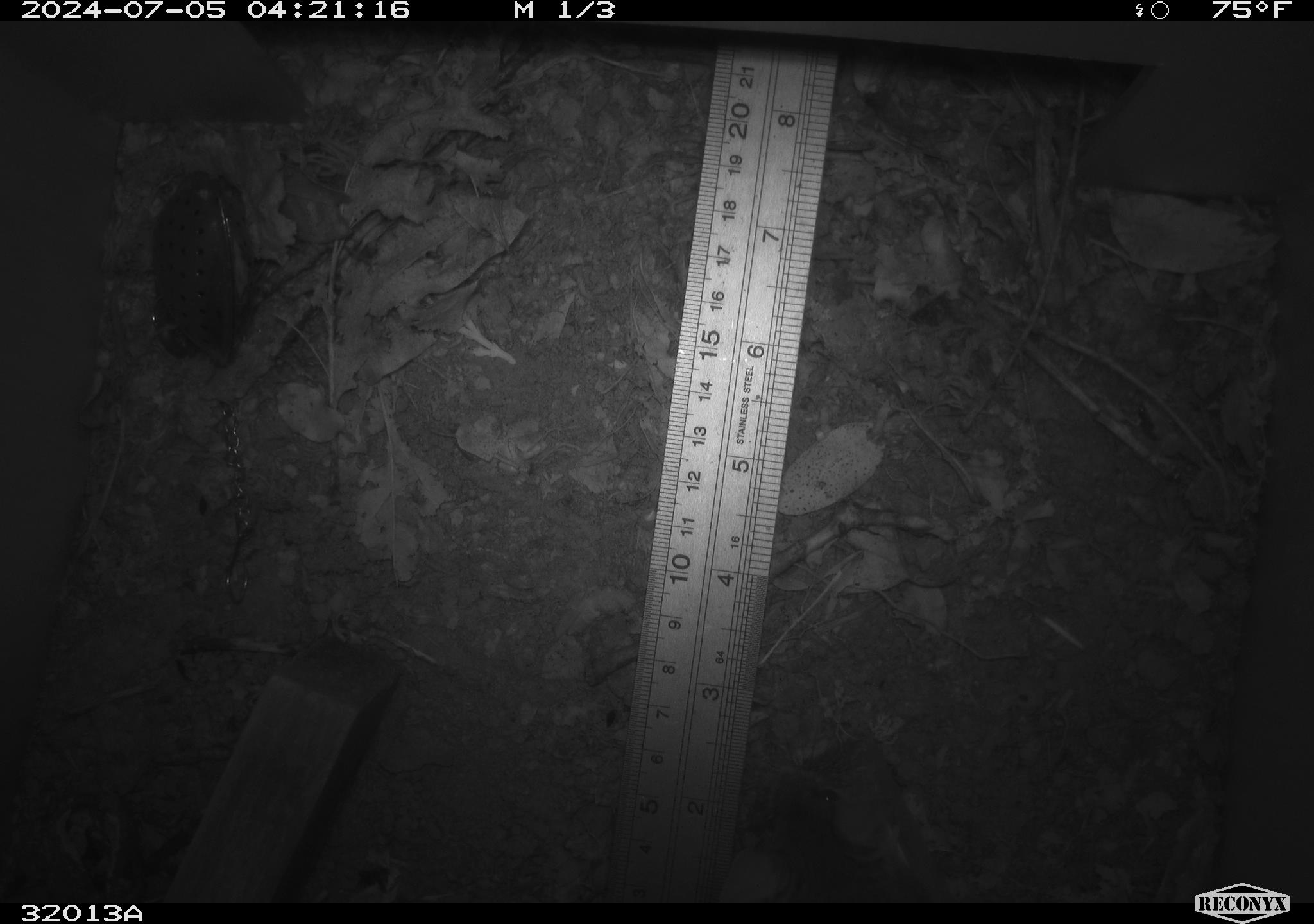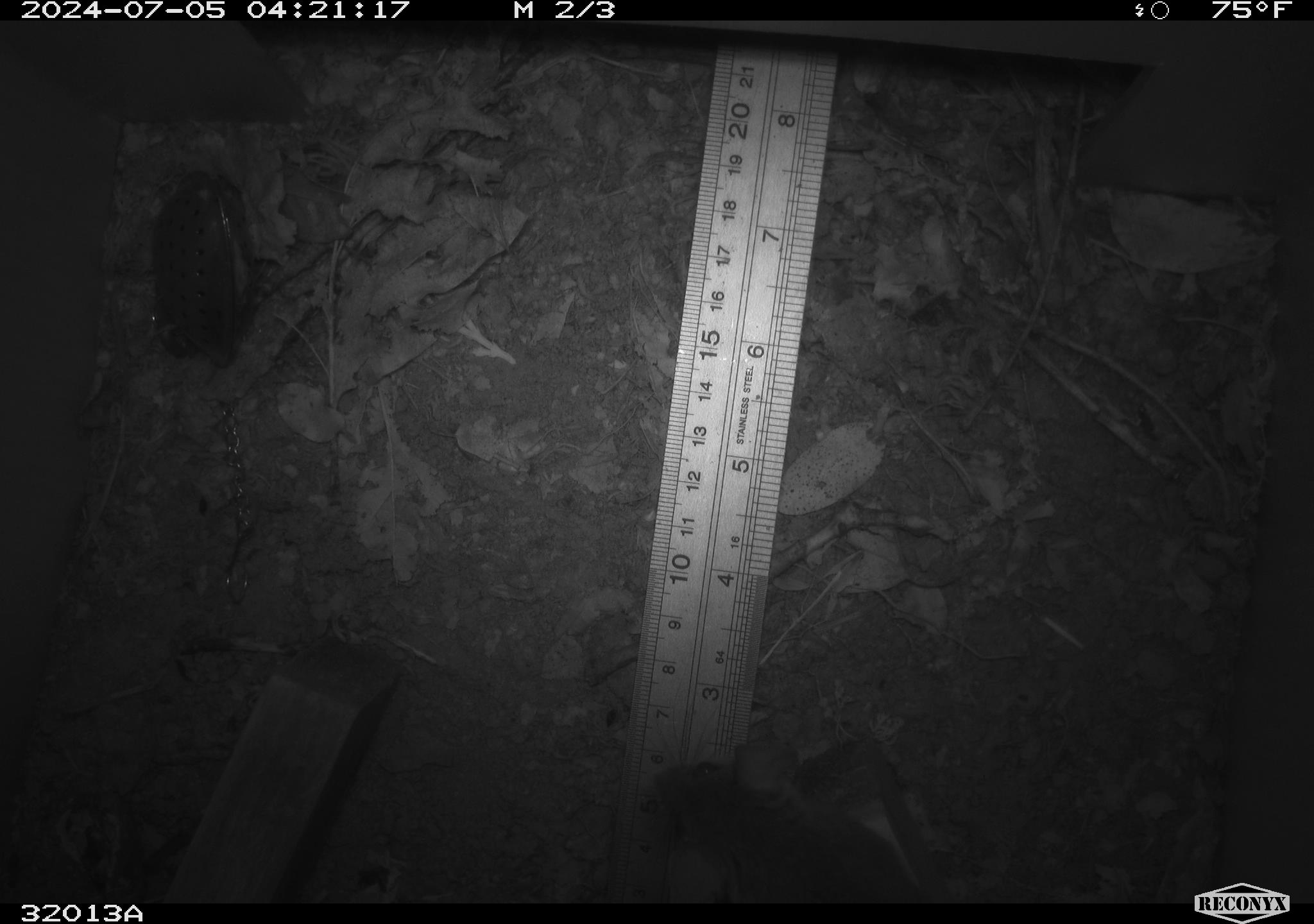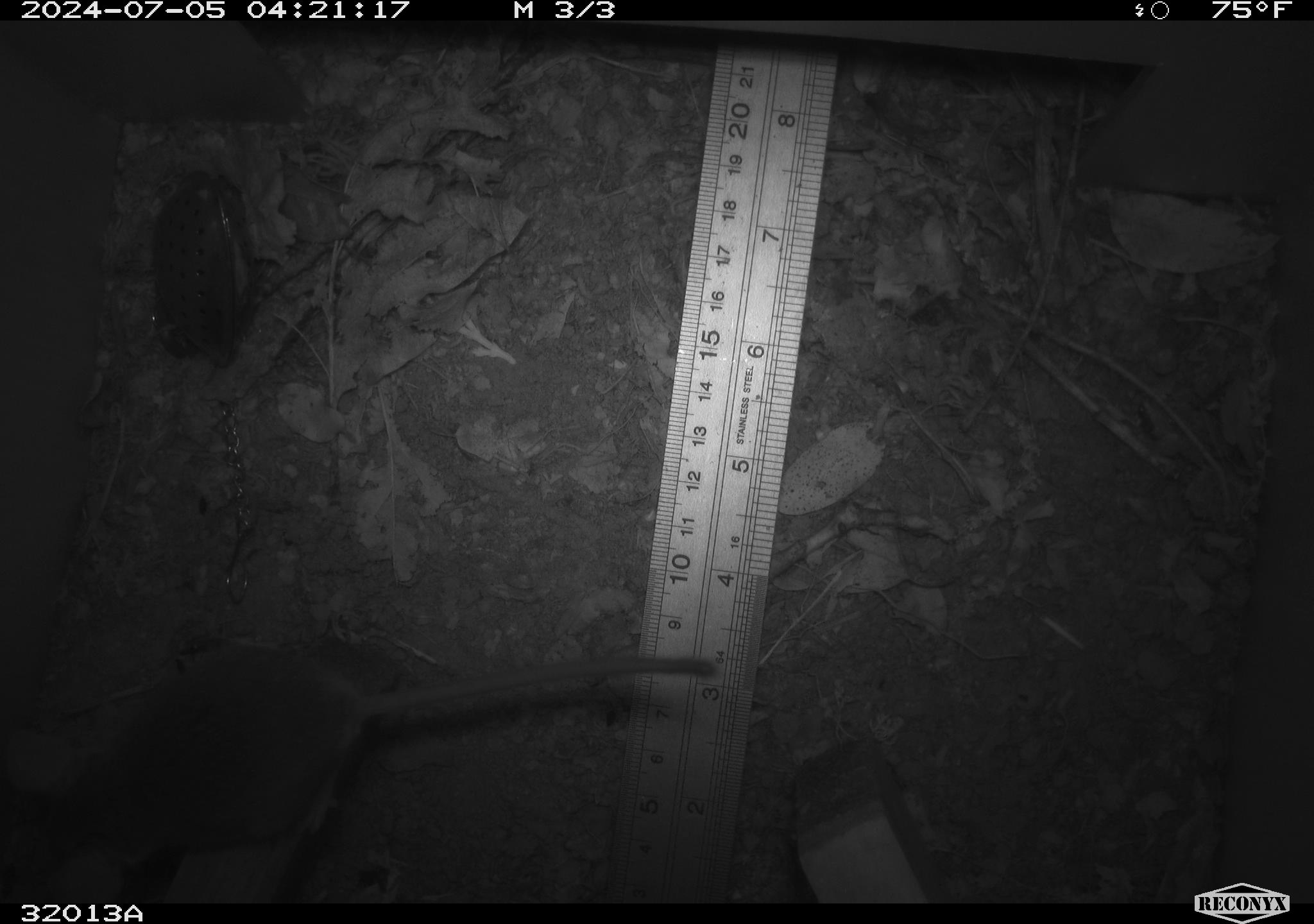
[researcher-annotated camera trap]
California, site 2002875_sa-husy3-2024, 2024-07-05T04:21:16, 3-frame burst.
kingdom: Animalia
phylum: Chordata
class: Mammalia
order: Rodentia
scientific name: Rodentia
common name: rodent